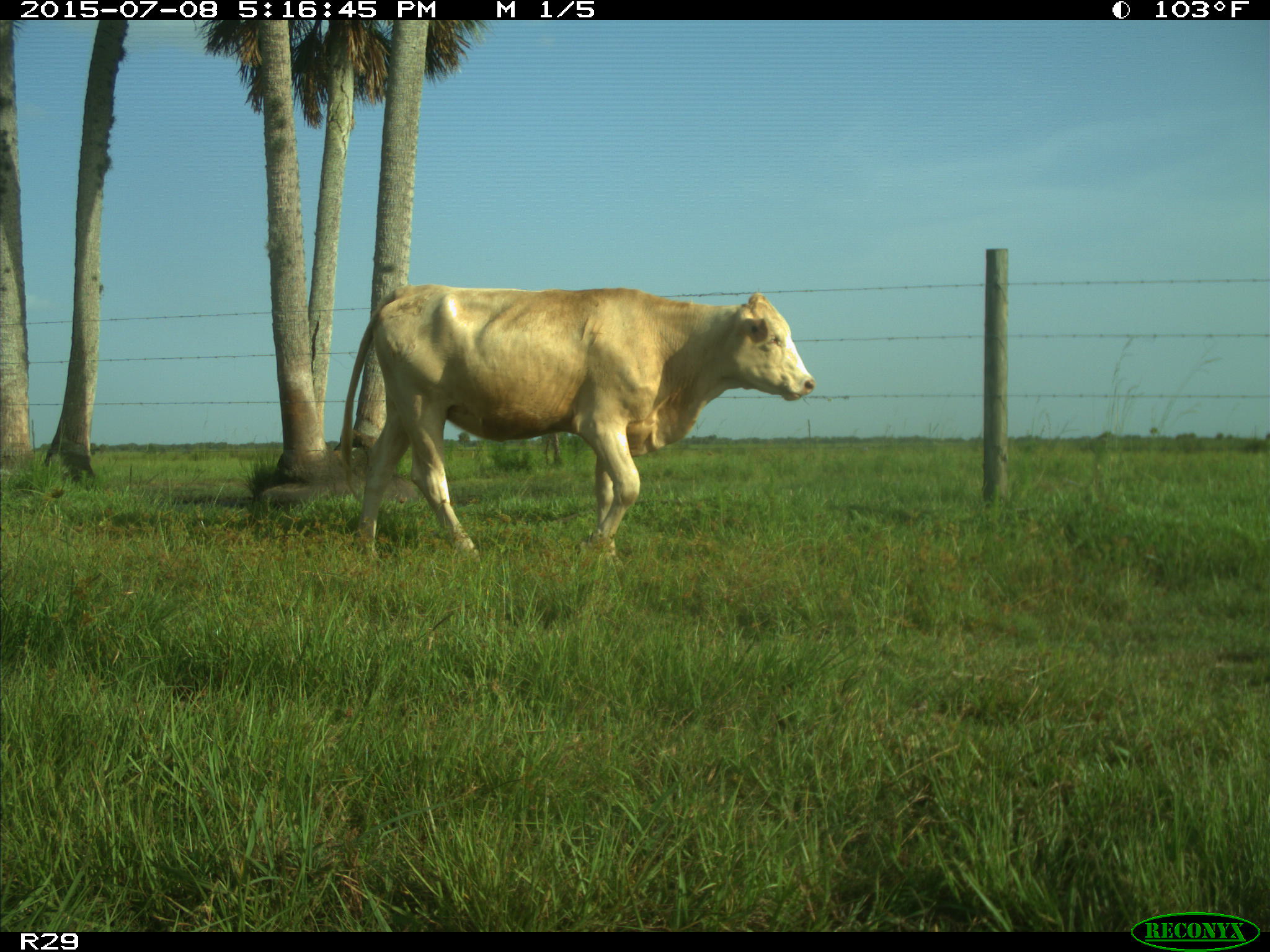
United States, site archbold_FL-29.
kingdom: Animalia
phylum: Chordata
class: Mammalia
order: Artiodactyla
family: Bovidae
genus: Bos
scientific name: Bos taurus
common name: domestic cow